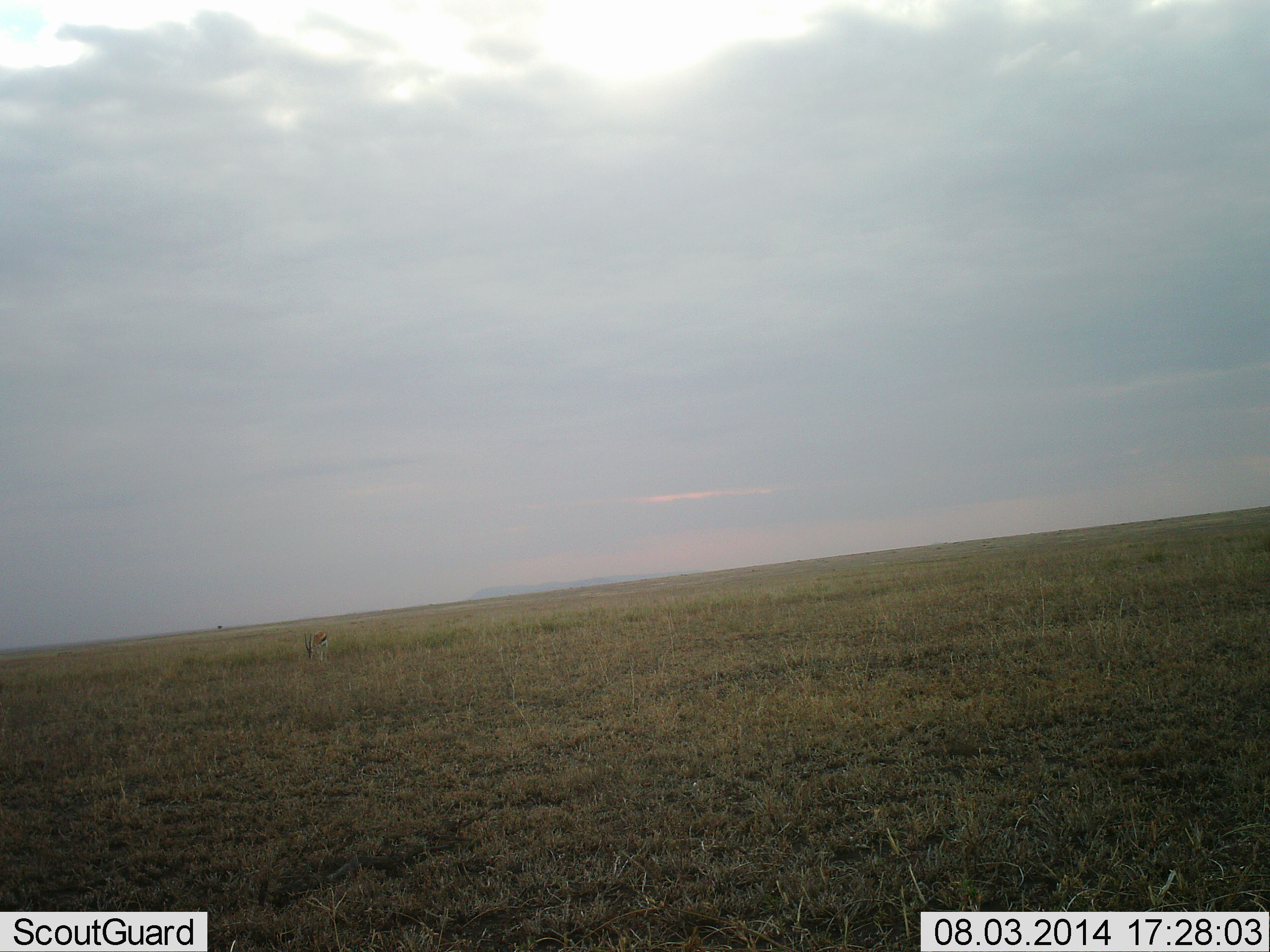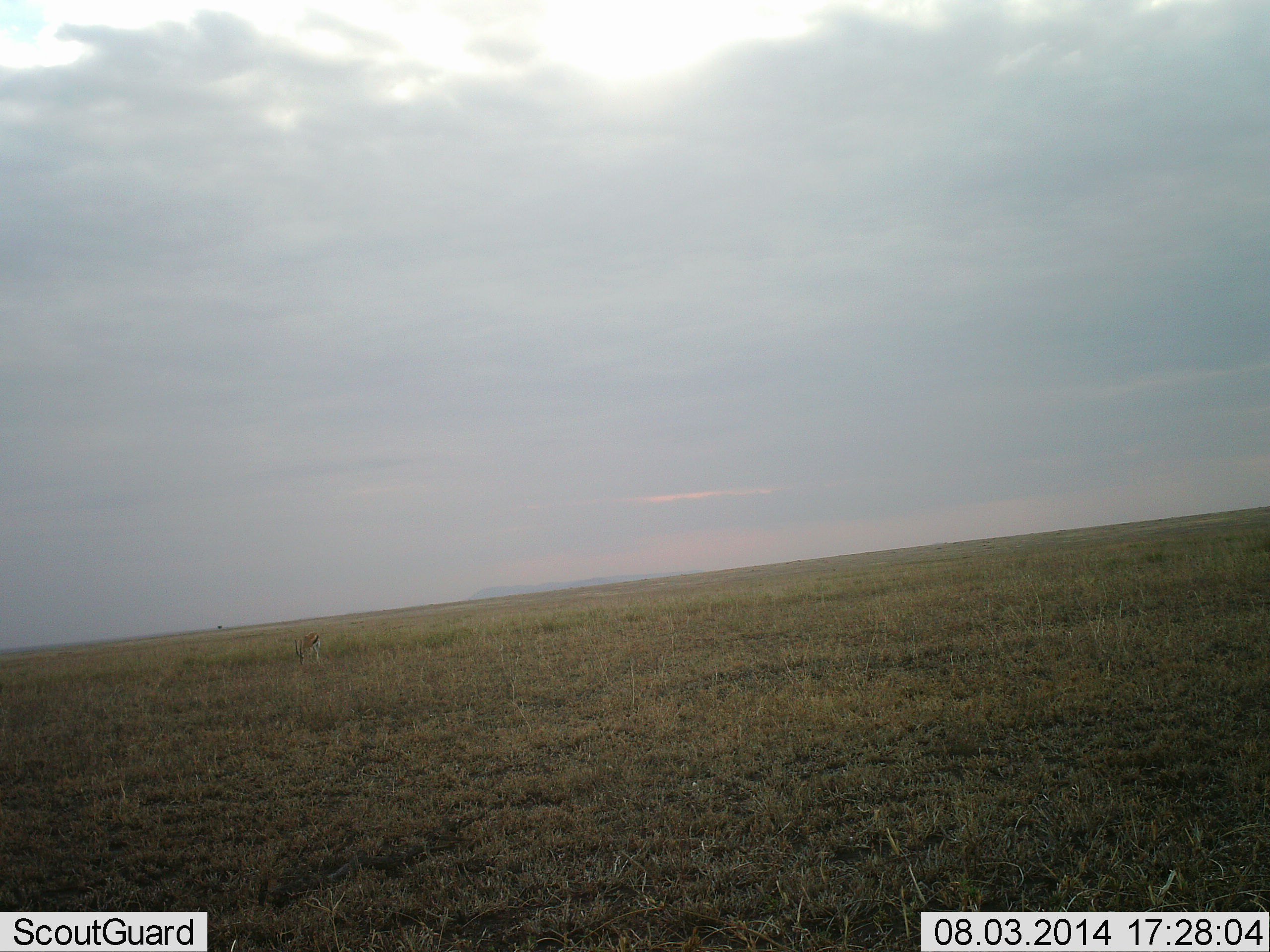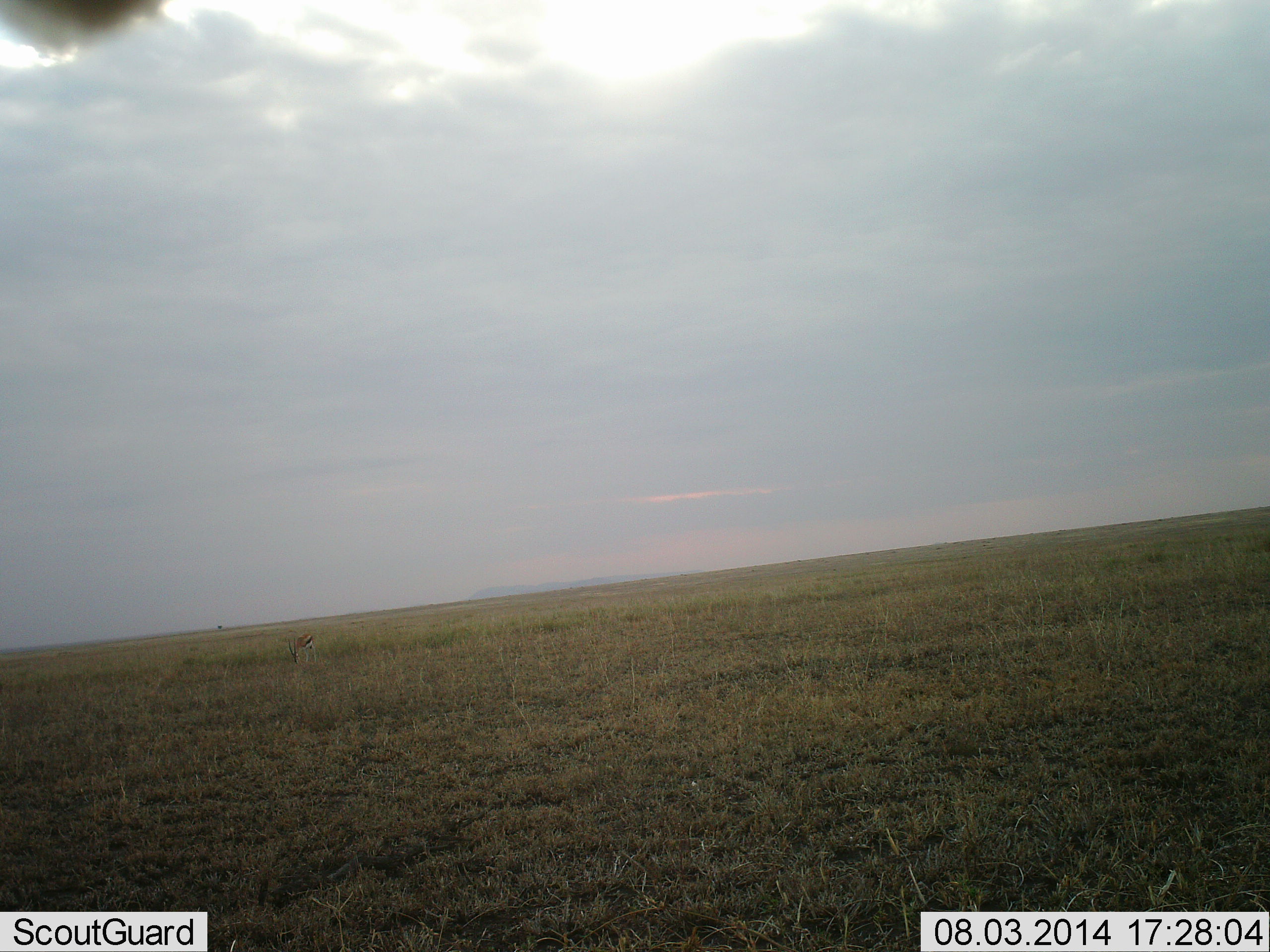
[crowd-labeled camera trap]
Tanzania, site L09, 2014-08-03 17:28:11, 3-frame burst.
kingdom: Animalia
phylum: Chordata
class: Mammalia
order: Artiodactyla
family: Bovidae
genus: Eudorcas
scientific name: Eudorcas thomsonii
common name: thomson's gazelle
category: gazellethomsons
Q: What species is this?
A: Gazellethomsons (thomson's gazelle) (Eudorcas thomsonii).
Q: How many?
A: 1.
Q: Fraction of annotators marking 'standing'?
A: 20%.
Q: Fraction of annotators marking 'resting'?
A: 0%.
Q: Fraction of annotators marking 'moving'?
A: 10%.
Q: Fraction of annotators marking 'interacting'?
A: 0%.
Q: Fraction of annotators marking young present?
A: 0%.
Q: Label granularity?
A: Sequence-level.